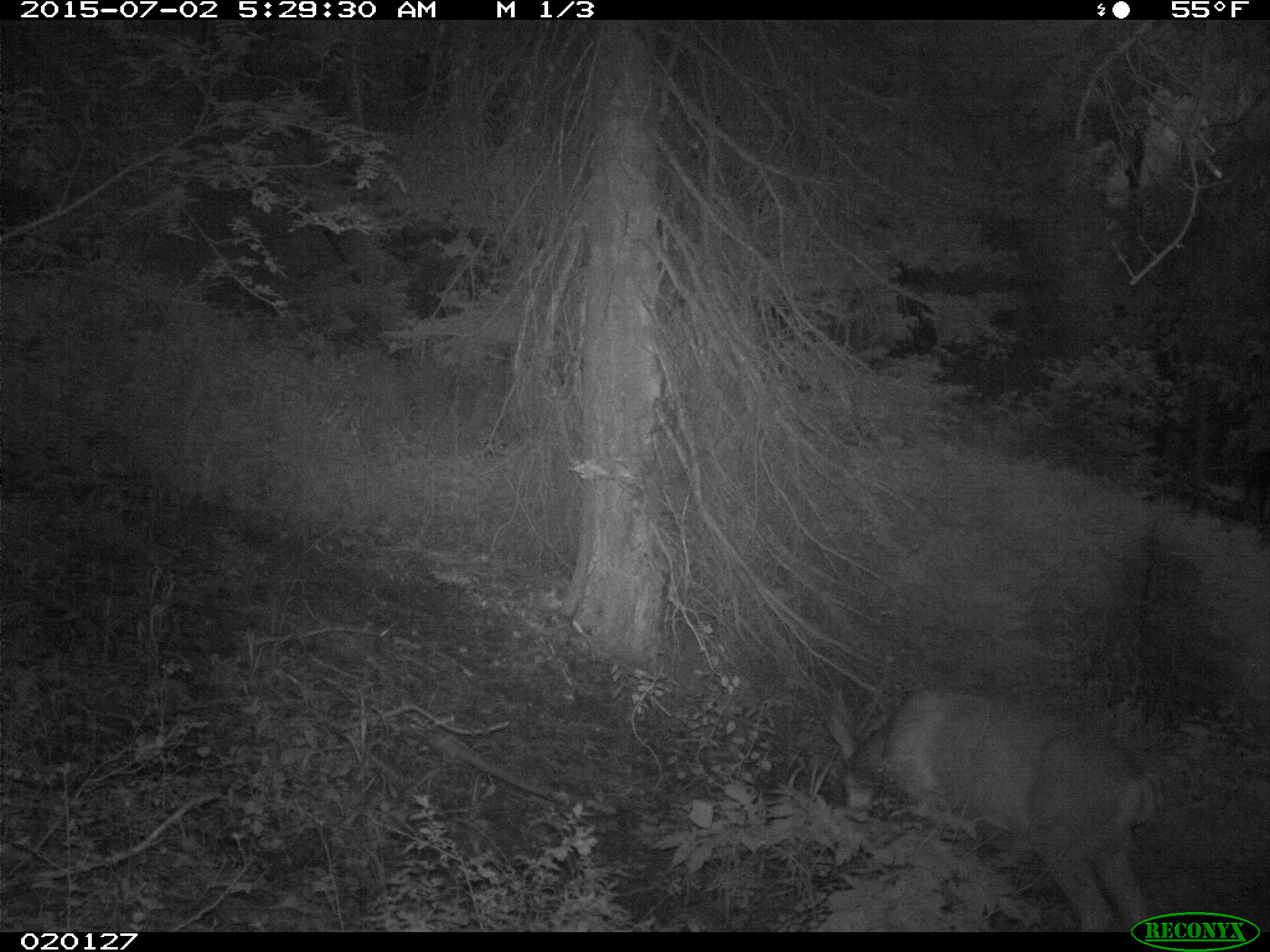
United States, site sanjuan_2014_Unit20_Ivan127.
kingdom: Animalia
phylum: Chordata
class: Mammalia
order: Artiodactyla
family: Cervidae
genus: Odocoileus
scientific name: Odocoileus hemionus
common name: mule deer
Odocoileus hemionus (mule deer).